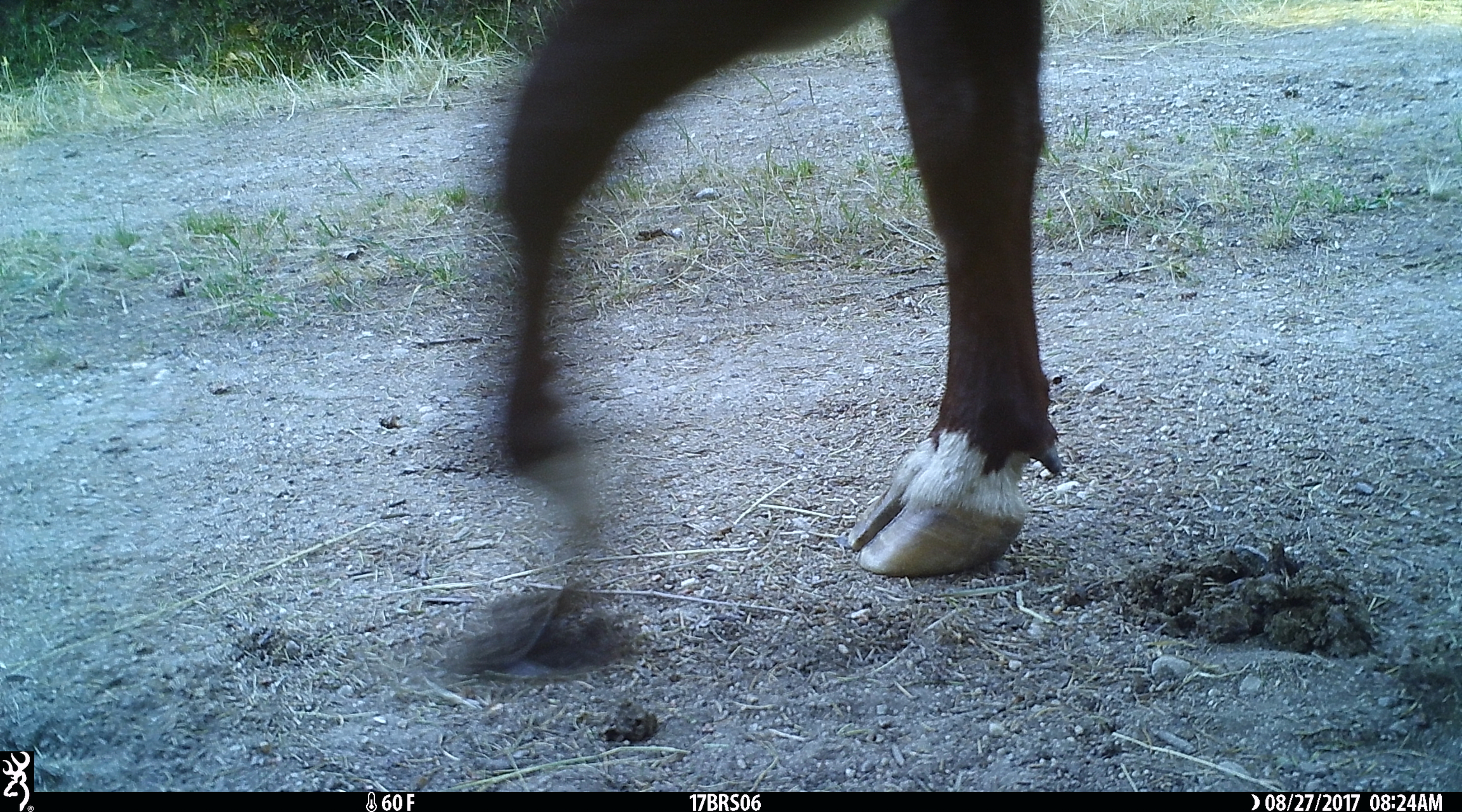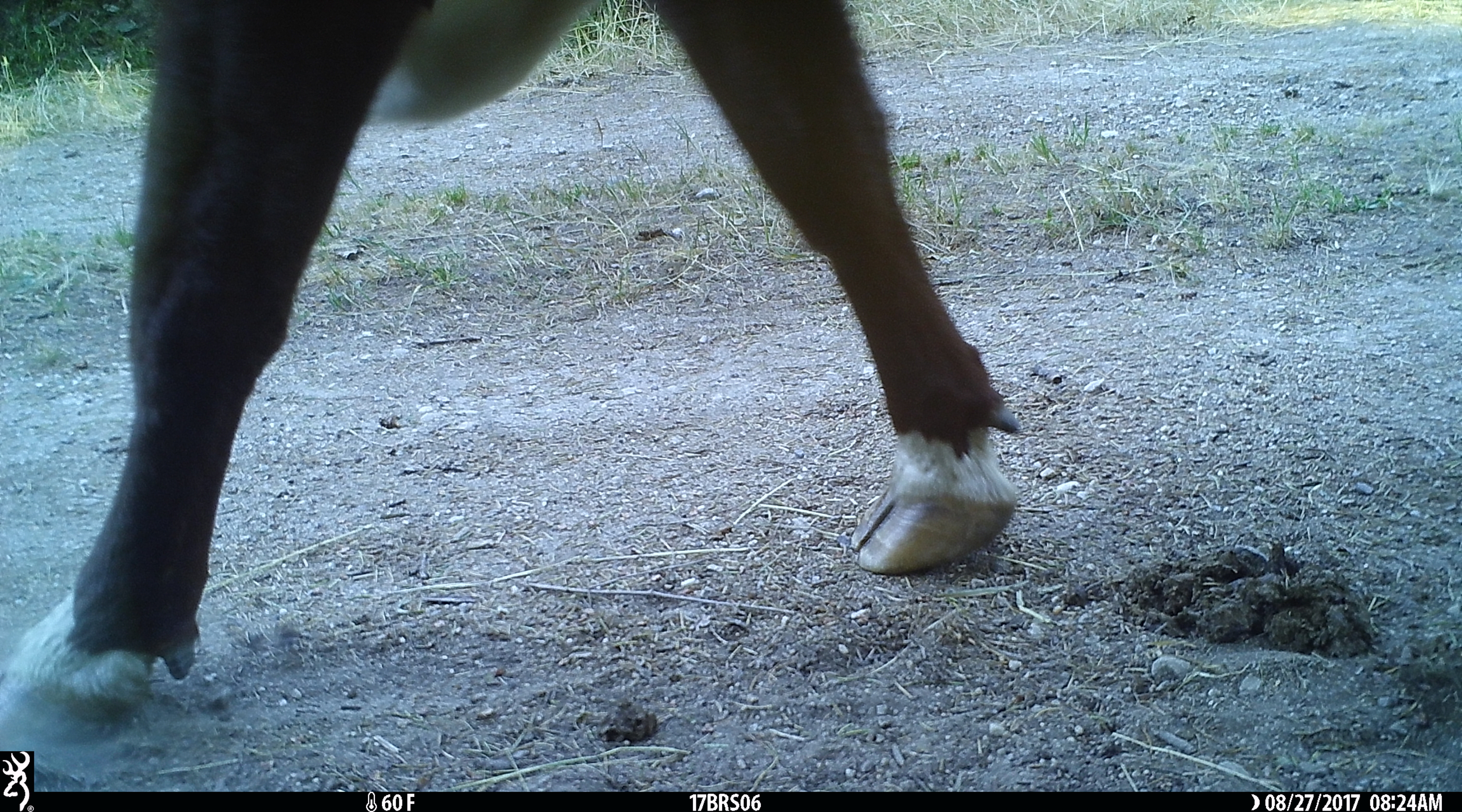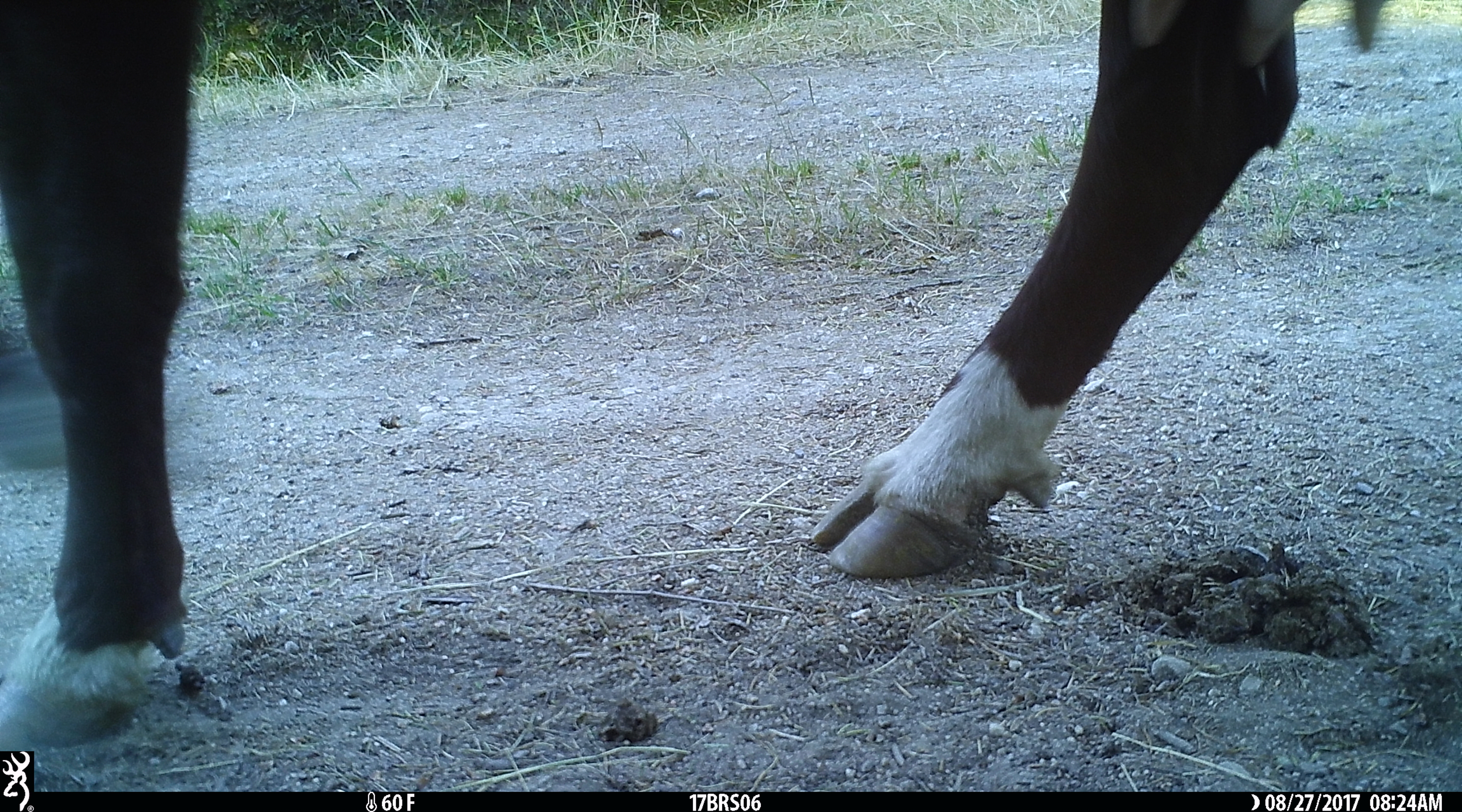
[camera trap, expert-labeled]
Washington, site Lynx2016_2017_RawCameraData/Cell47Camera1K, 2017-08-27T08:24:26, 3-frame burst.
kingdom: Animalia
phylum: Chordata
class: Mammalia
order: Artiodactyla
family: Bovidae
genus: Bos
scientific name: Bos taurus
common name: domestic cattle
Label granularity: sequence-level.